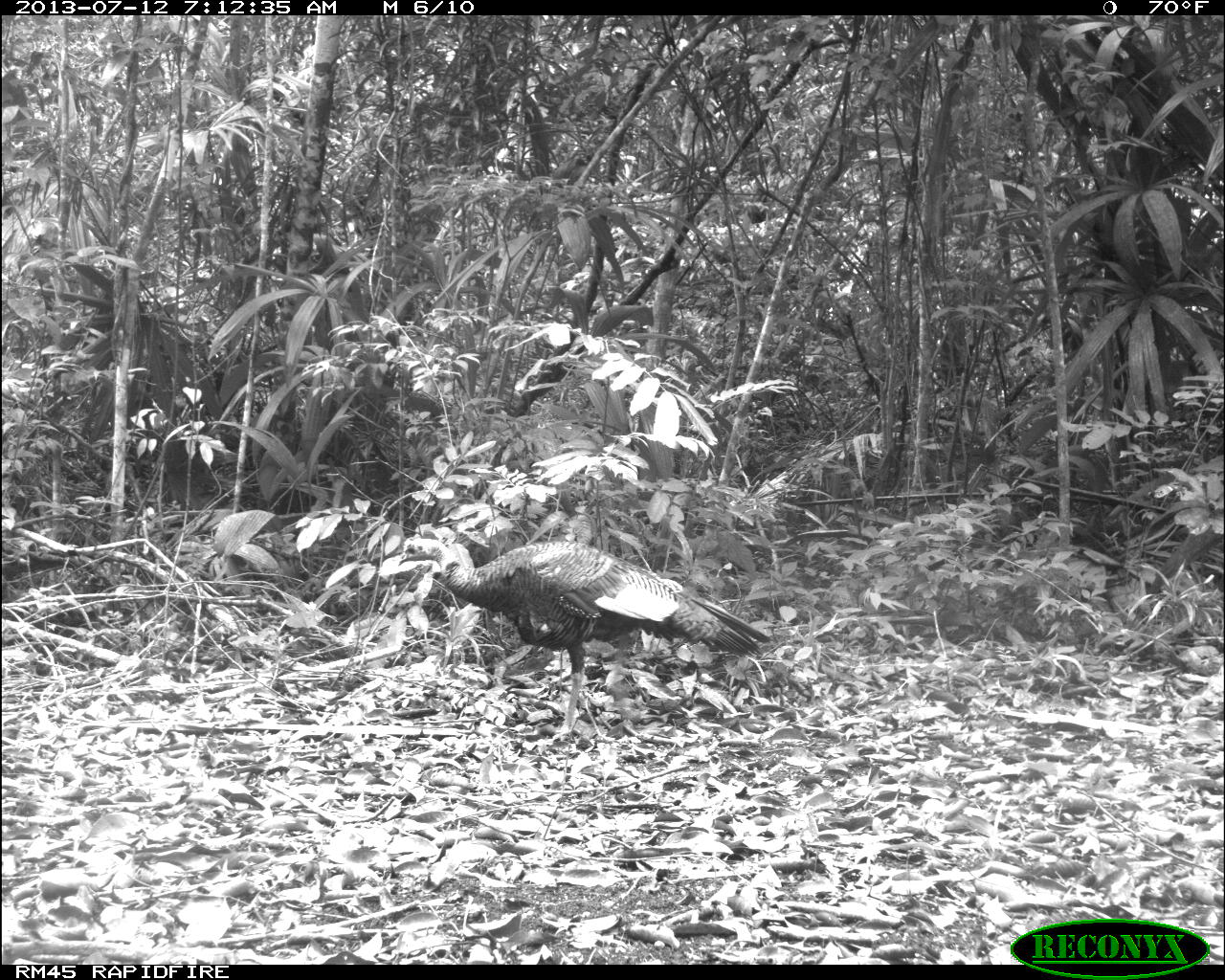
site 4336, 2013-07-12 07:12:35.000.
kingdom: Animalia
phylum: Chordata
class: Aves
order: Galliformes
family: Phasianidae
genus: Meleagris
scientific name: Meleagris ocellata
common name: ocellated turkey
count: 1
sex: male